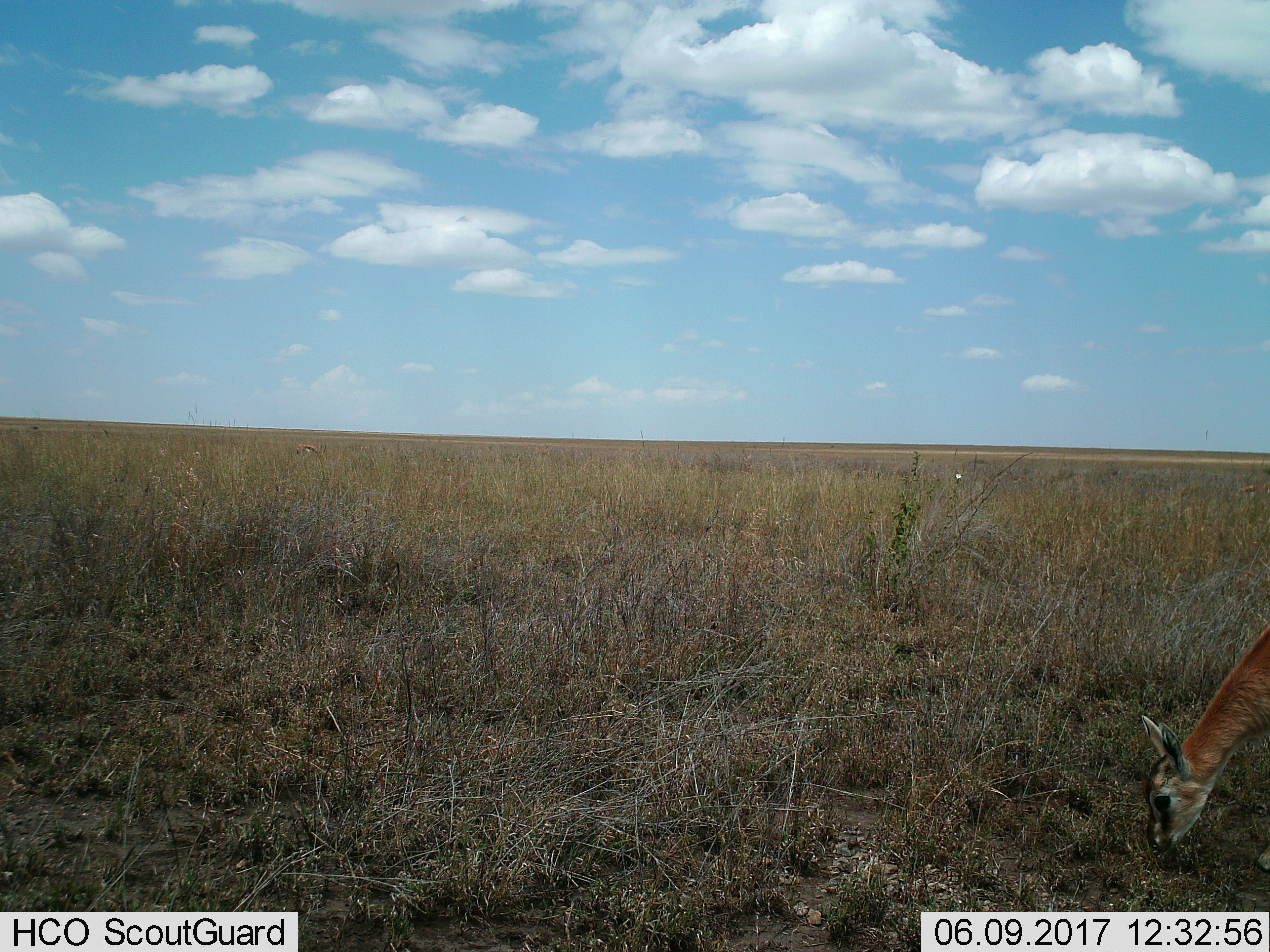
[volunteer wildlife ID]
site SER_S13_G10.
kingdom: Animalia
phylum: Chordata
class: Mammalia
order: Artiodactyla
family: Bovidae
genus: Eudorcas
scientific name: Eudorcas thomsonii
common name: thomson's gazelle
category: gazellethomsons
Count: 1.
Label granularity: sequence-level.